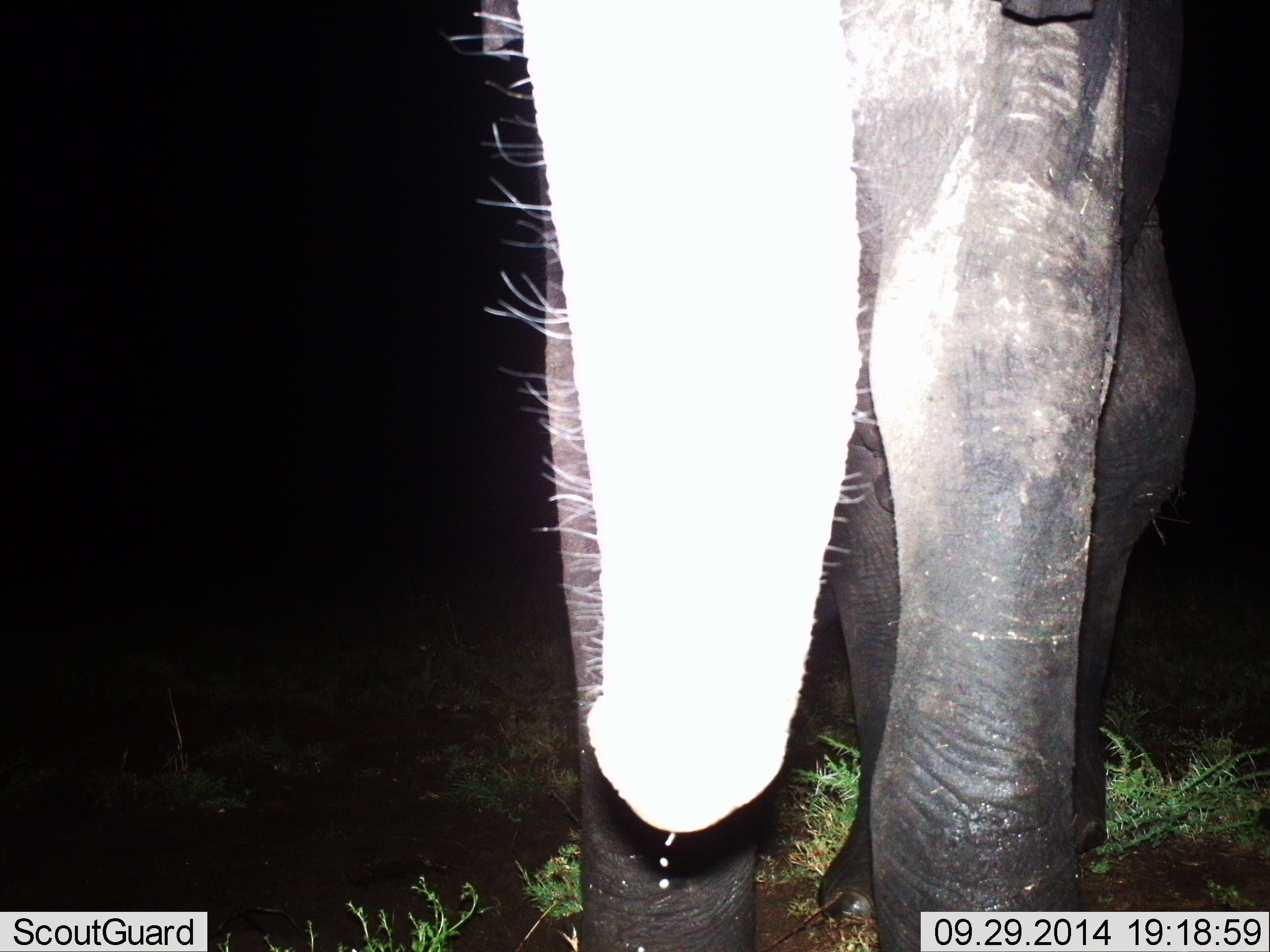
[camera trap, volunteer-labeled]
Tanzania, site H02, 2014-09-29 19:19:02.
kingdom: Animalia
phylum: Chordata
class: Mammalia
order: Proboscidea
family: Elephantidae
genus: Loxodonta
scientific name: Loxodonta africana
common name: african bush elephant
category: elephant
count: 1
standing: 80%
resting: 0%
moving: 20%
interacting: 0%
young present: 0%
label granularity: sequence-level